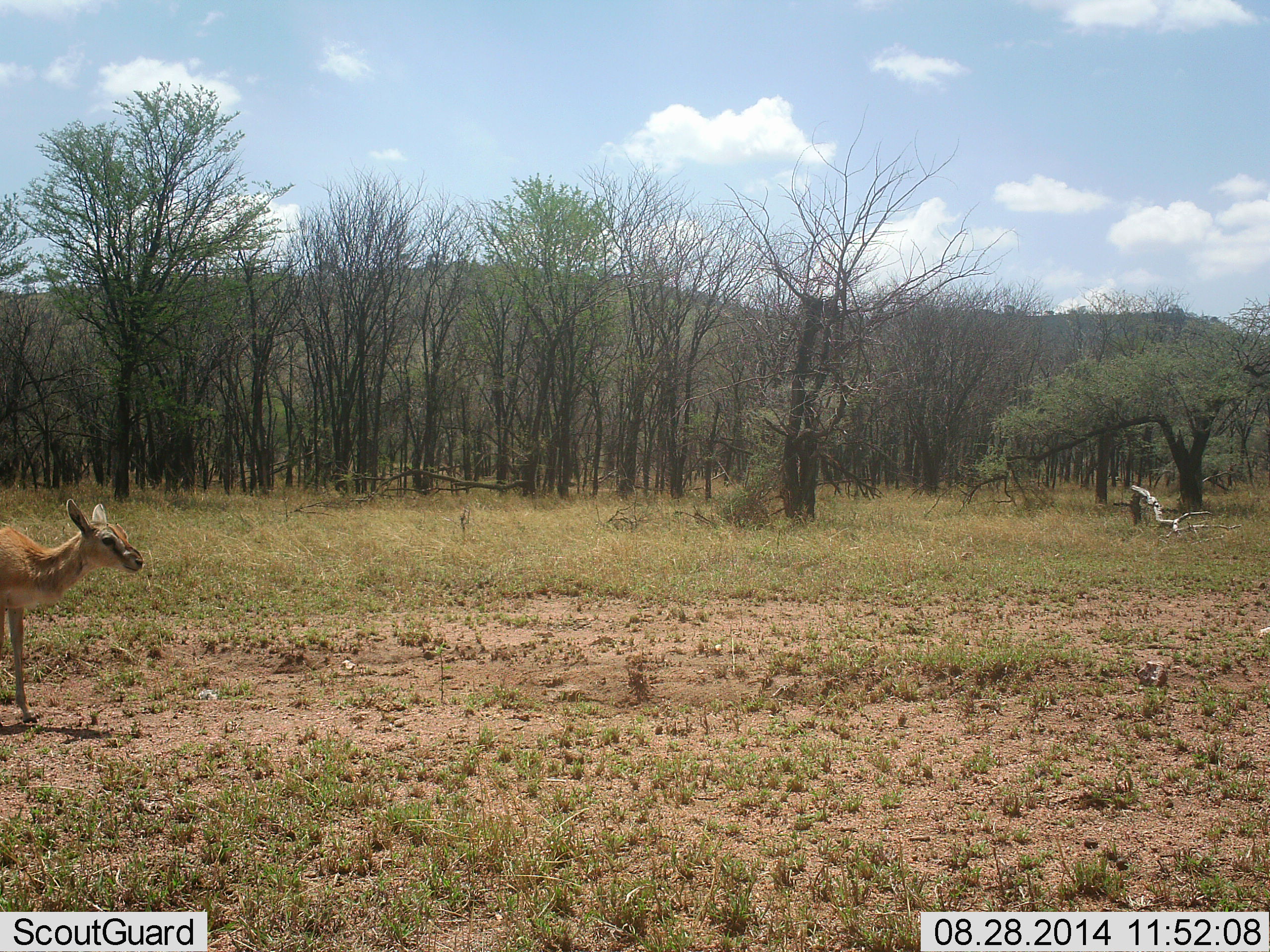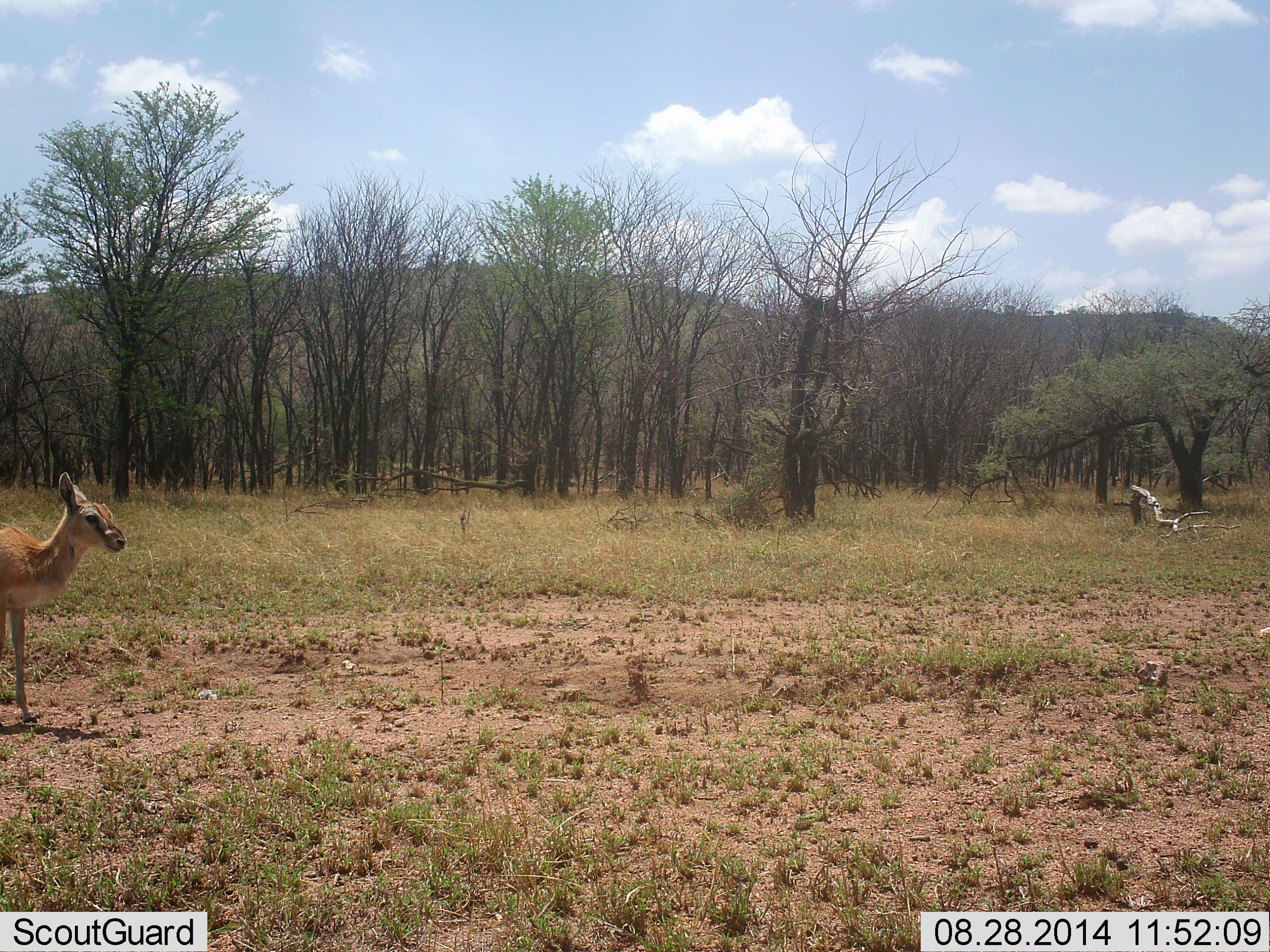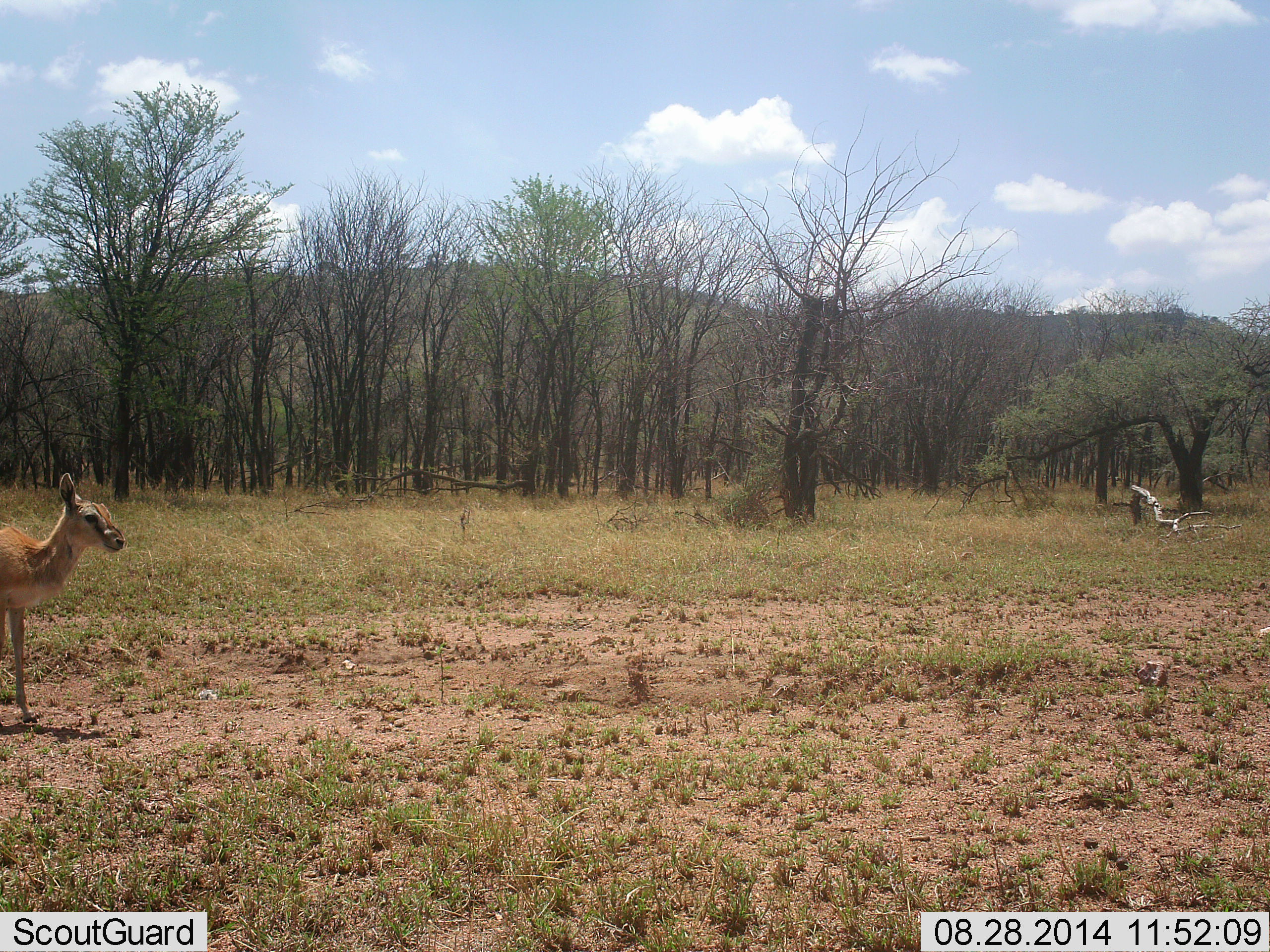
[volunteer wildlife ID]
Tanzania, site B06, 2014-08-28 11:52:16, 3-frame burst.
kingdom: Animalia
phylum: Chordata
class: Mammalia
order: Artiodactyla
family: Bovidae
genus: Eudorcas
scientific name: Eudorcas thomsonii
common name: thomson's gazelle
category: gazellethomsons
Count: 1.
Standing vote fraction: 91%.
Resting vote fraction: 0%.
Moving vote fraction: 9%.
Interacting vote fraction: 0%.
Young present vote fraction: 0%.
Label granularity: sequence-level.